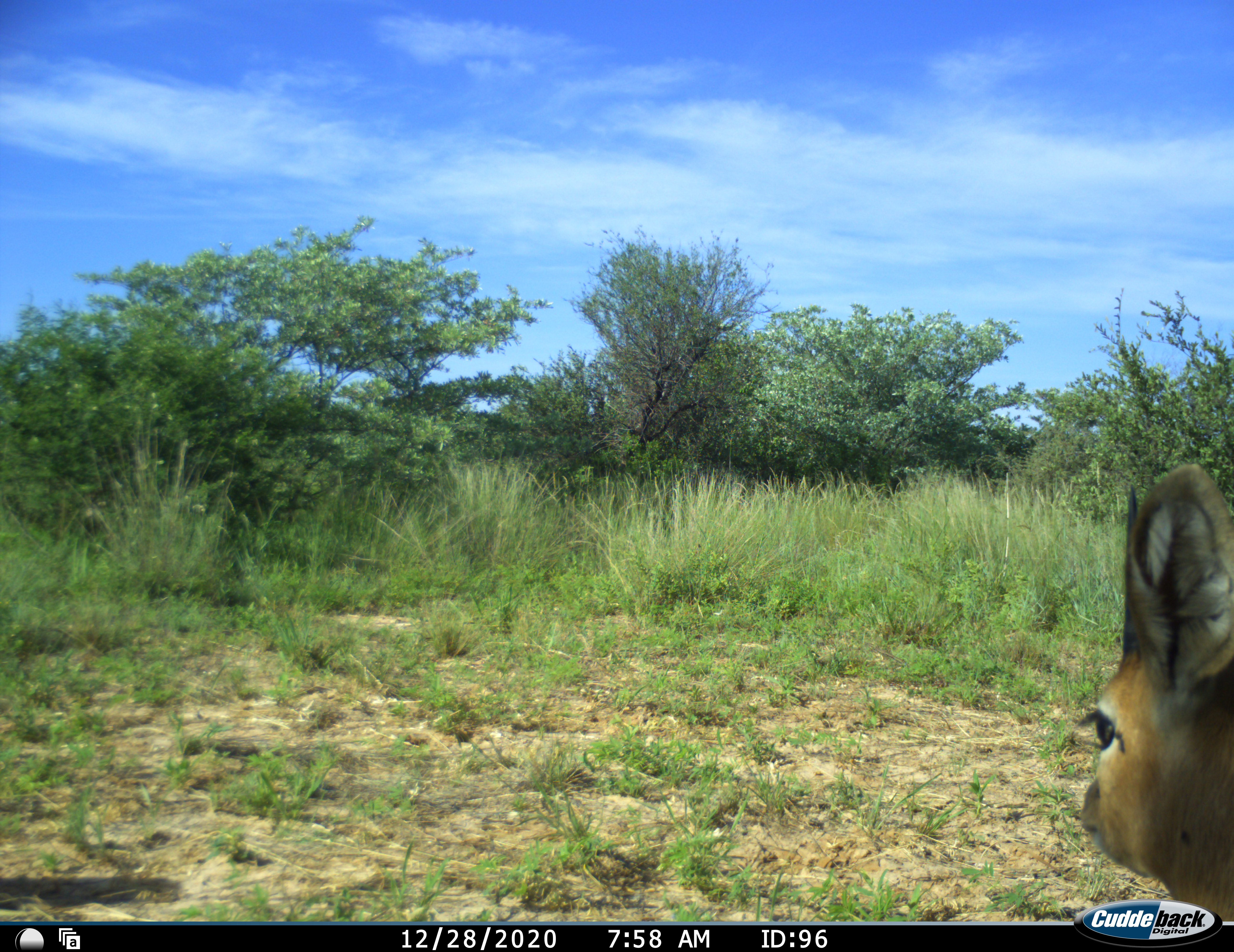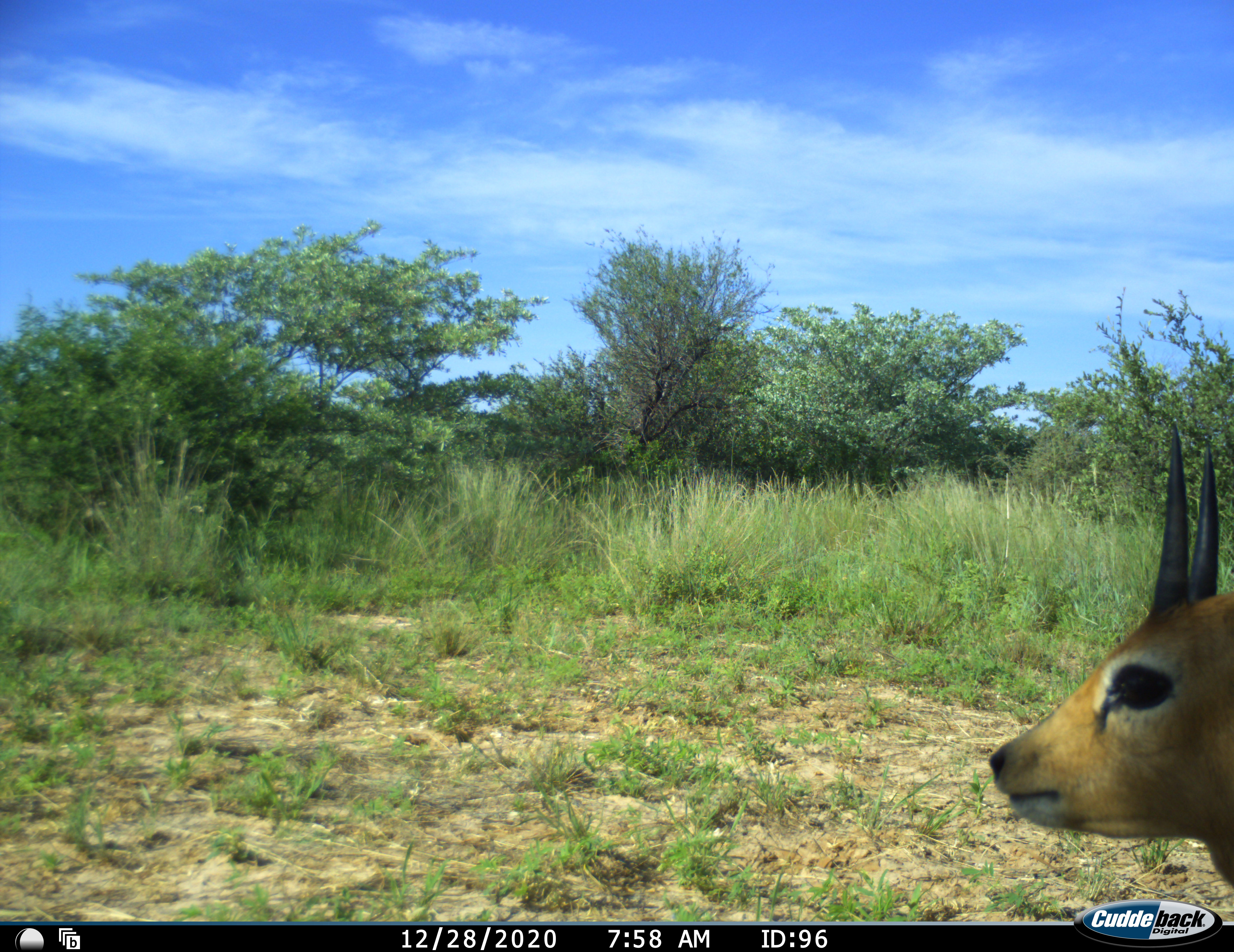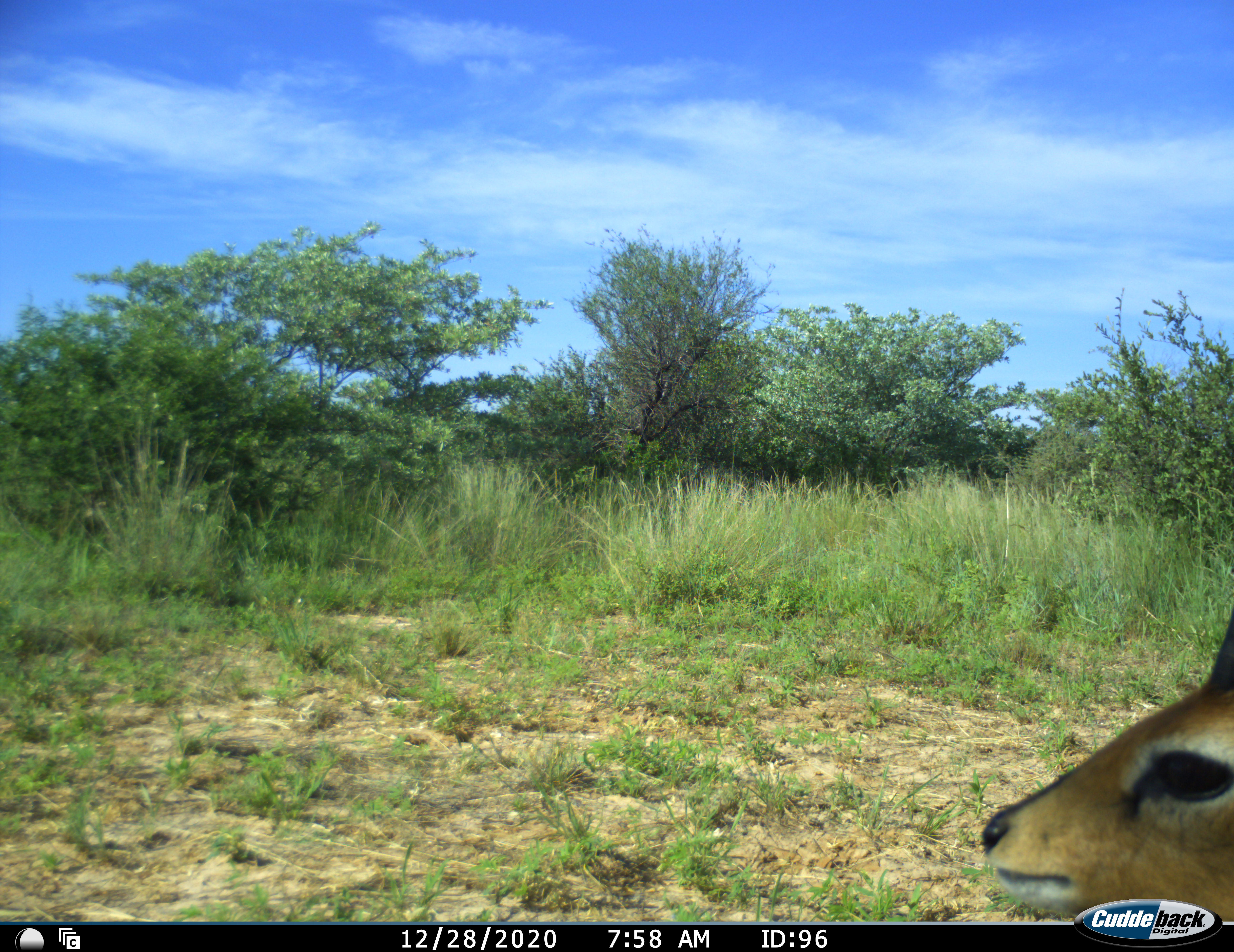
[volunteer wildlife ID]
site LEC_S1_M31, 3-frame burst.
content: unidentified animal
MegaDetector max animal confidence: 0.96